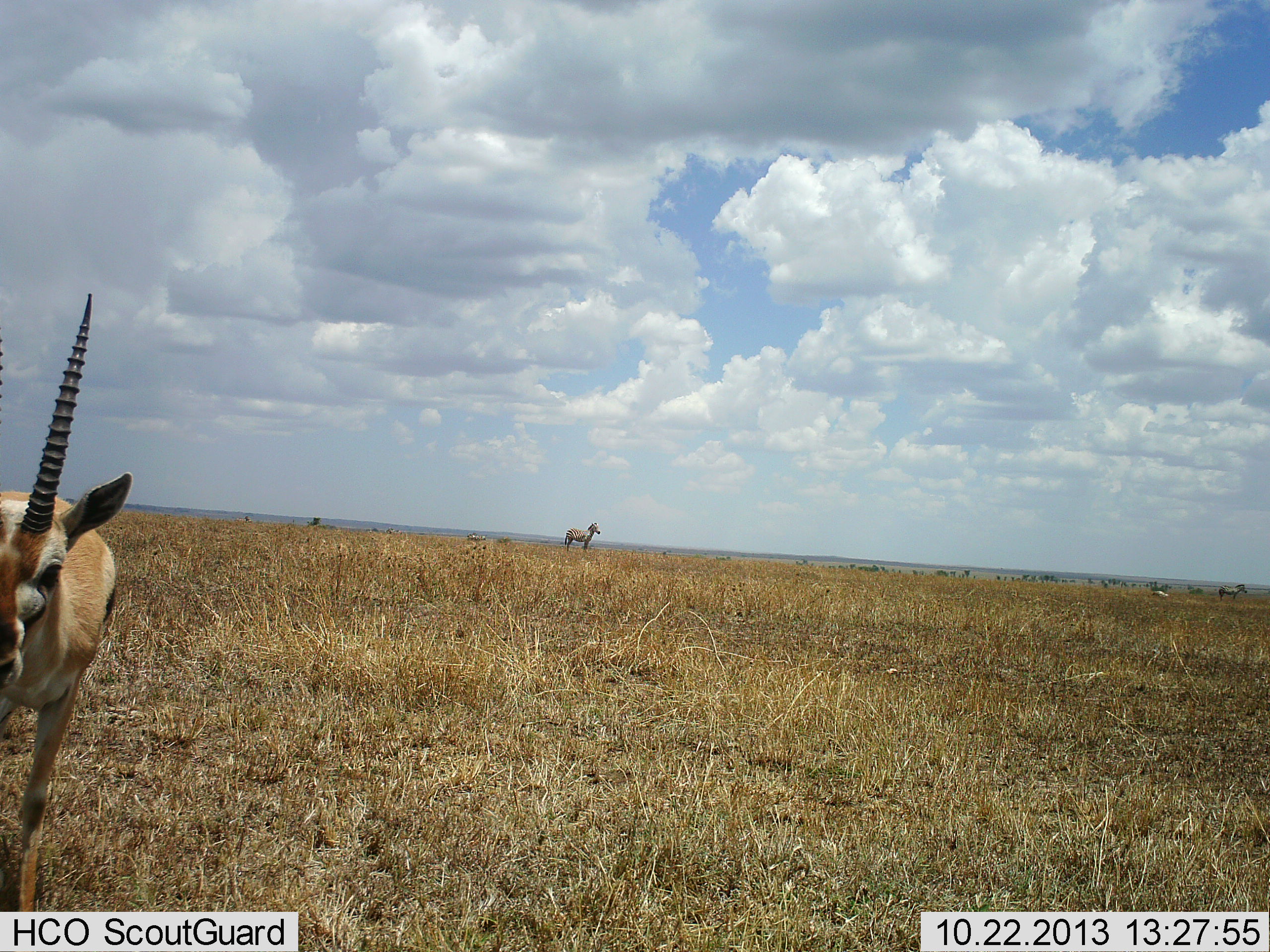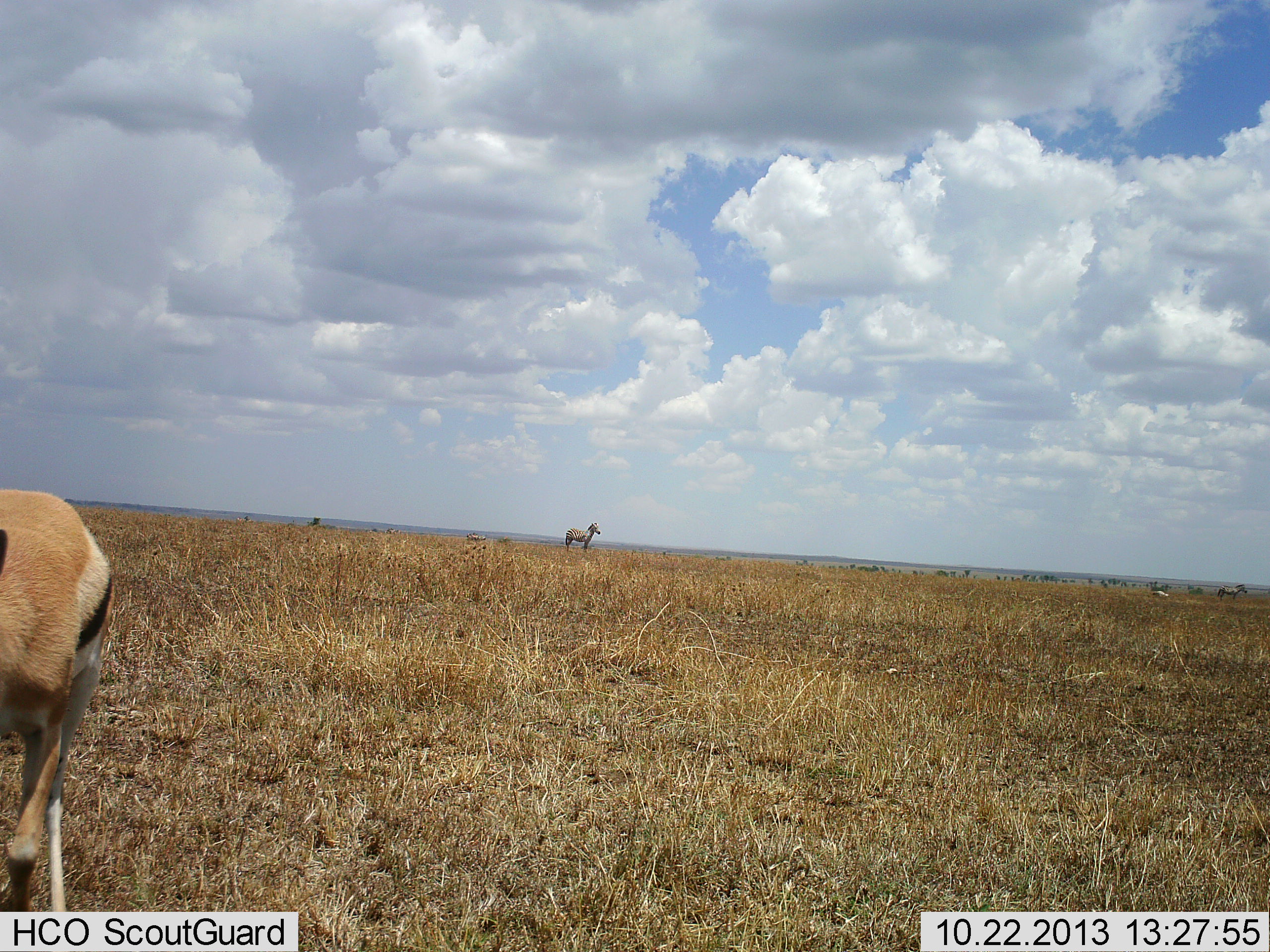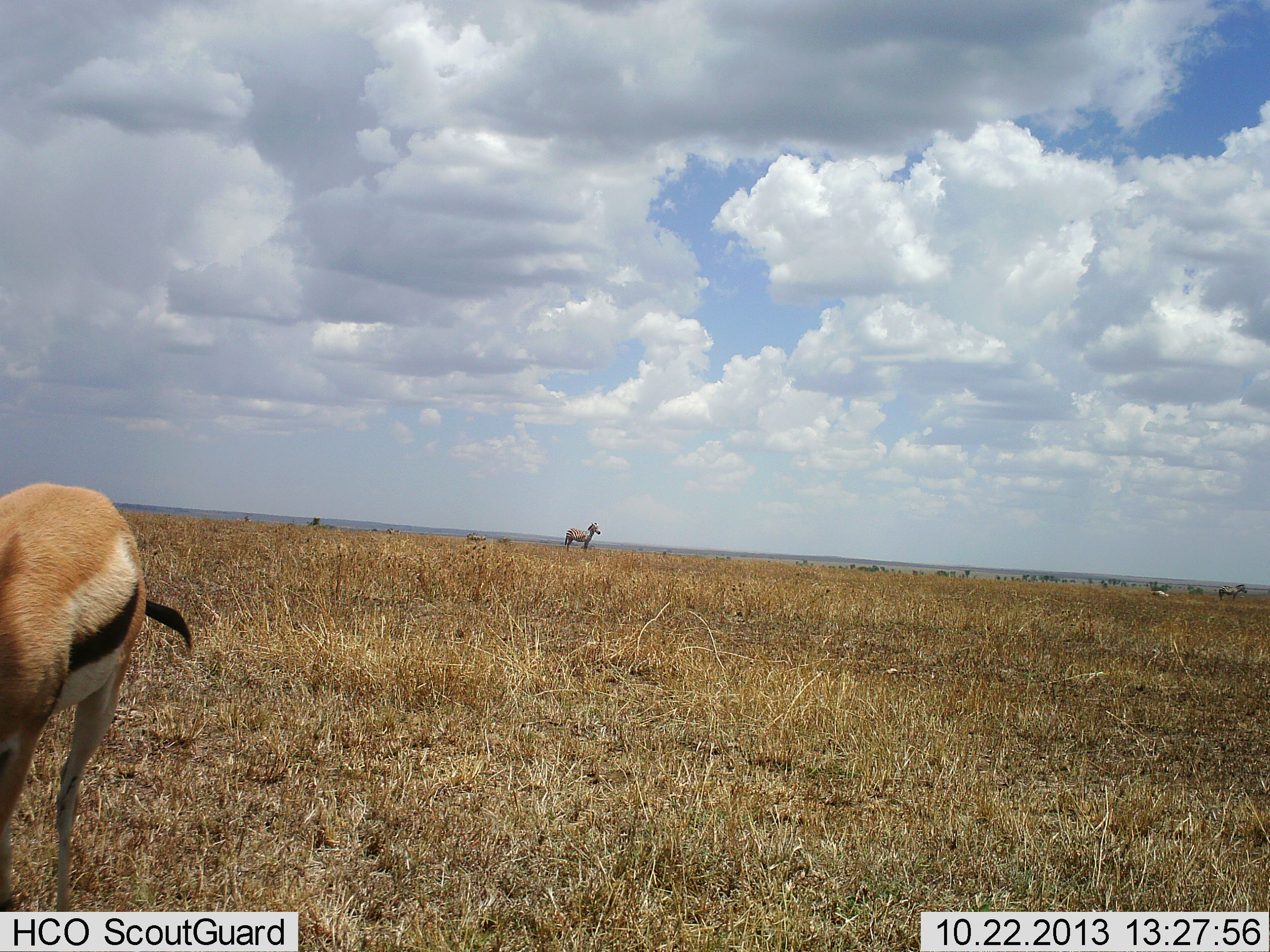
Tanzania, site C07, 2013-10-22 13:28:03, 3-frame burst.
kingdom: Animalia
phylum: Chordata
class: Mammalia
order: Artiodactyla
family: Bovidae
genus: Eudorcas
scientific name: Eudorcas thomsonii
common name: thomson's gazelle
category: gazellethomsons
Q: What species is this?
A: Gazellethomsons (thomson's gazelle) (Eudorcas thomsonii).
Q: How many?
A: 1.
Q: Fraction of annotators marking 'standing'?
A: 53%.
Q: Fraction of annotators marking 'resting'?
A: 0%.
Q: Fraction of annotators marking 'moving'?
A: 27%.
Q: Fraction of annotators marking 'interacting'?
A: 0%.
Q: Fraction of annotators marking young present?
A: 0%.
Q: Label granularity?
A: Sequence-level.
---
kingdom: Animalia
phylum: Chordata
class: Mammalia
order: Perissodactyla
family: Equidae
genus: Equus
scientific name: Equus quagga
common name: plains zebra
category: zebra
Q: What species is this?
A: Zebra (plains zebra) (Equus quagga).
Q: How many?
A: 2.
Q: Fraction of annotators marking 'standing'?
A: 100%.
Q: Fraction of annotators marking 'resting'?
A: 9%.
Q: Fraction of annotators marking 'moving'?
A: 0%.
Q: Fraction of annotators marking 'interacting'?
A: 0%.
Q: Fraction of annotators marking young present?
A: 0%.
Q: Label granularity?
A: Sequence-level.